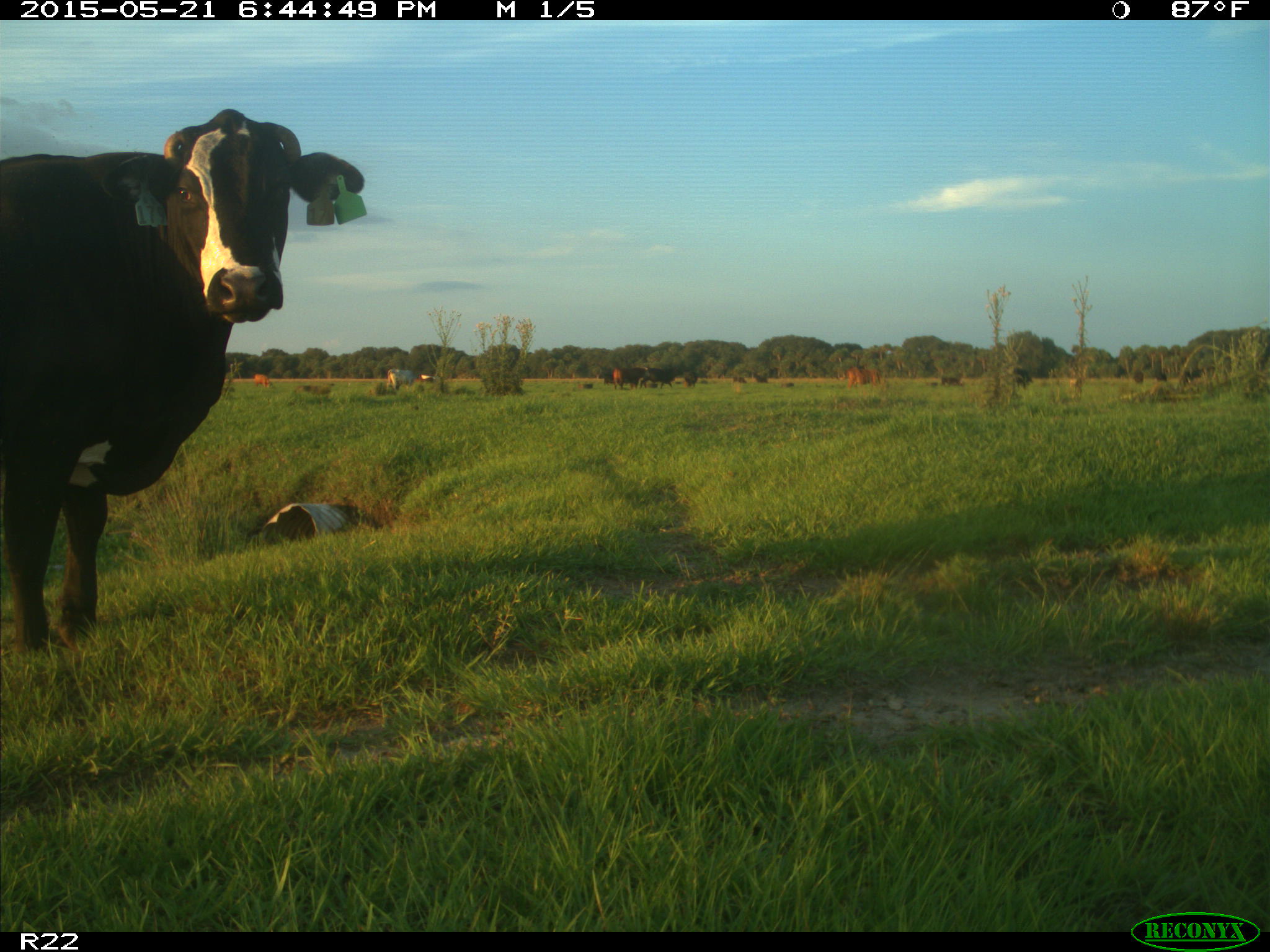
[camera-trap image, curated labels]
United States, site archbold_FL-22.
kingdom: Animalia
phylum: Chordata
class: Mammalia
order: Artiodactyla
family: Bovidae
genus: Bos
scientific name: Bos taurus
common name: domestic cow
Bos taurus (domestic cow).